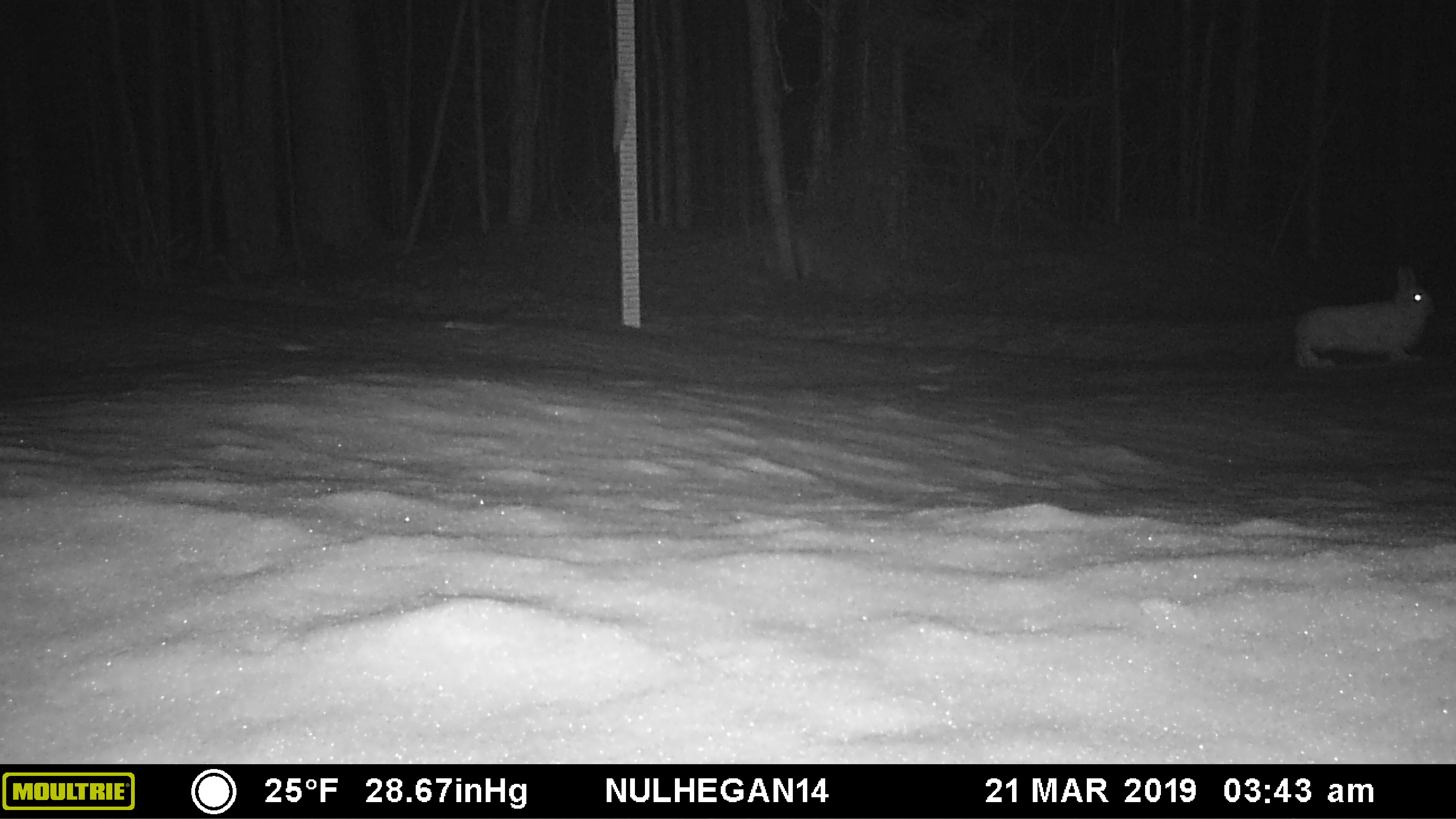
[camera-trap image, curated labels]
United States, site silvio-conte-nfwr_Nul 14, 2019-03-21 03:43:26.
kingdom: Animalia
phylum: Chordata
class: Mammalia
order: Lagomorpha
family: Leporidae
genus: Lepus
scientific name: Lepus americanus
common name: snowshoe hare